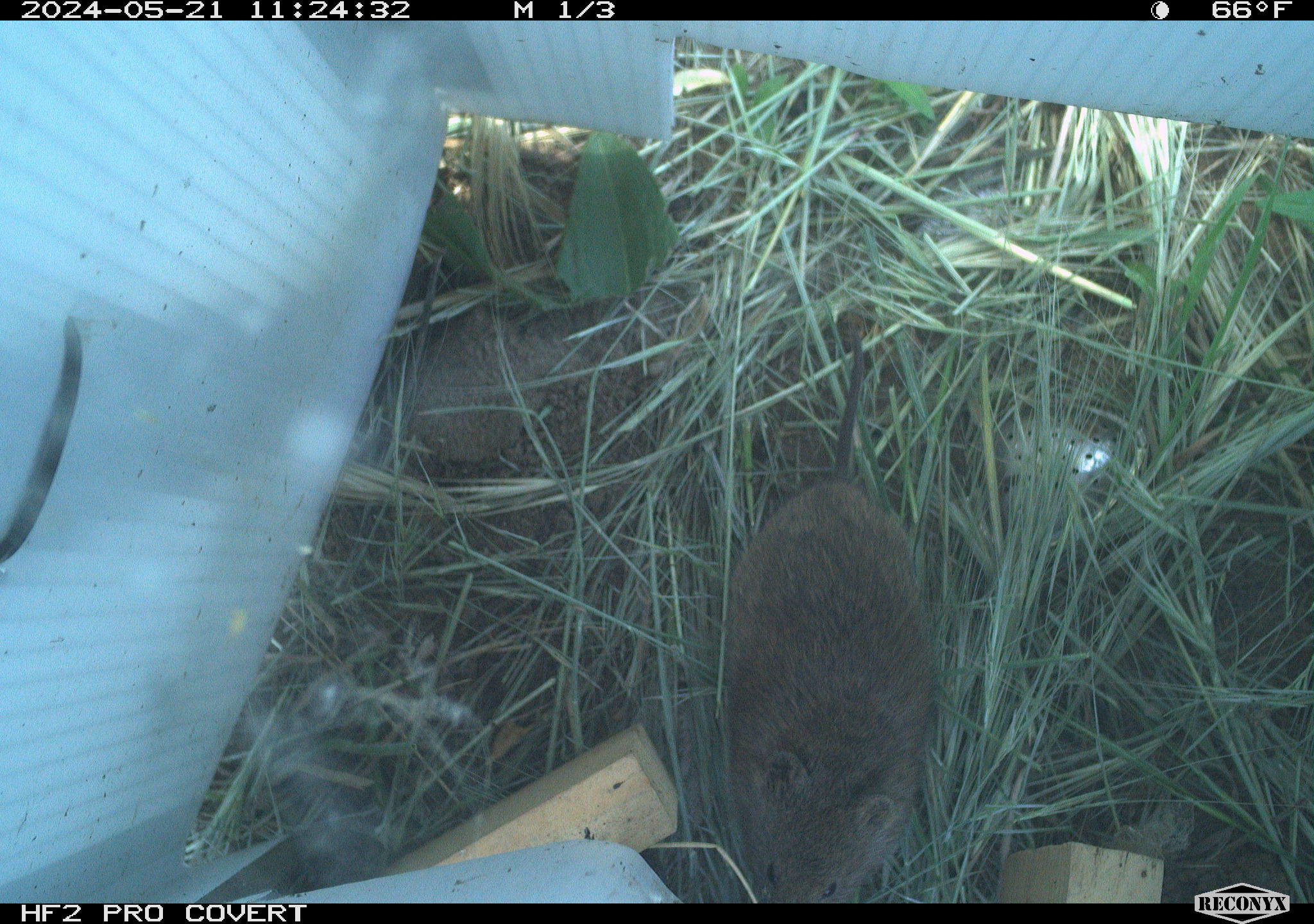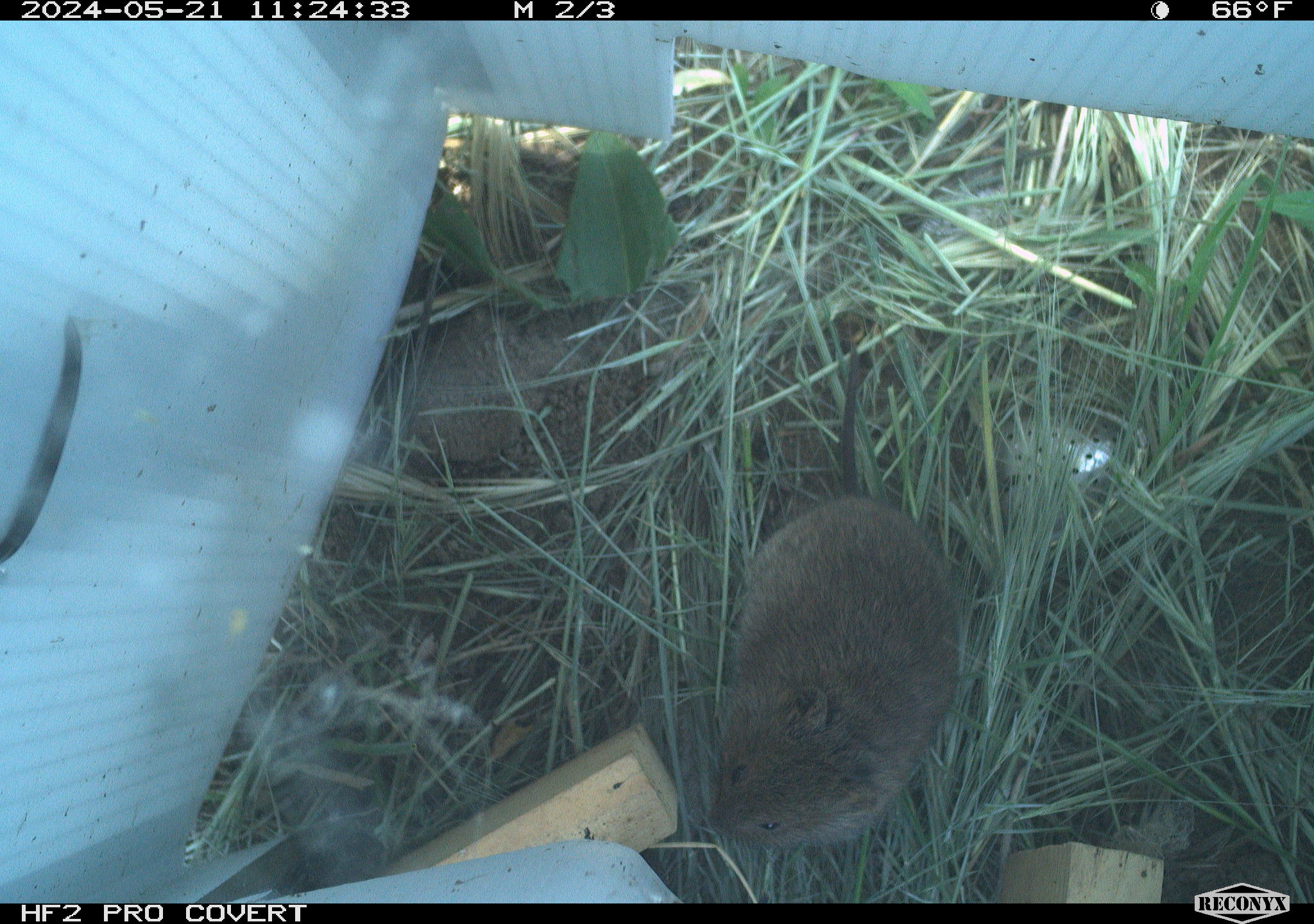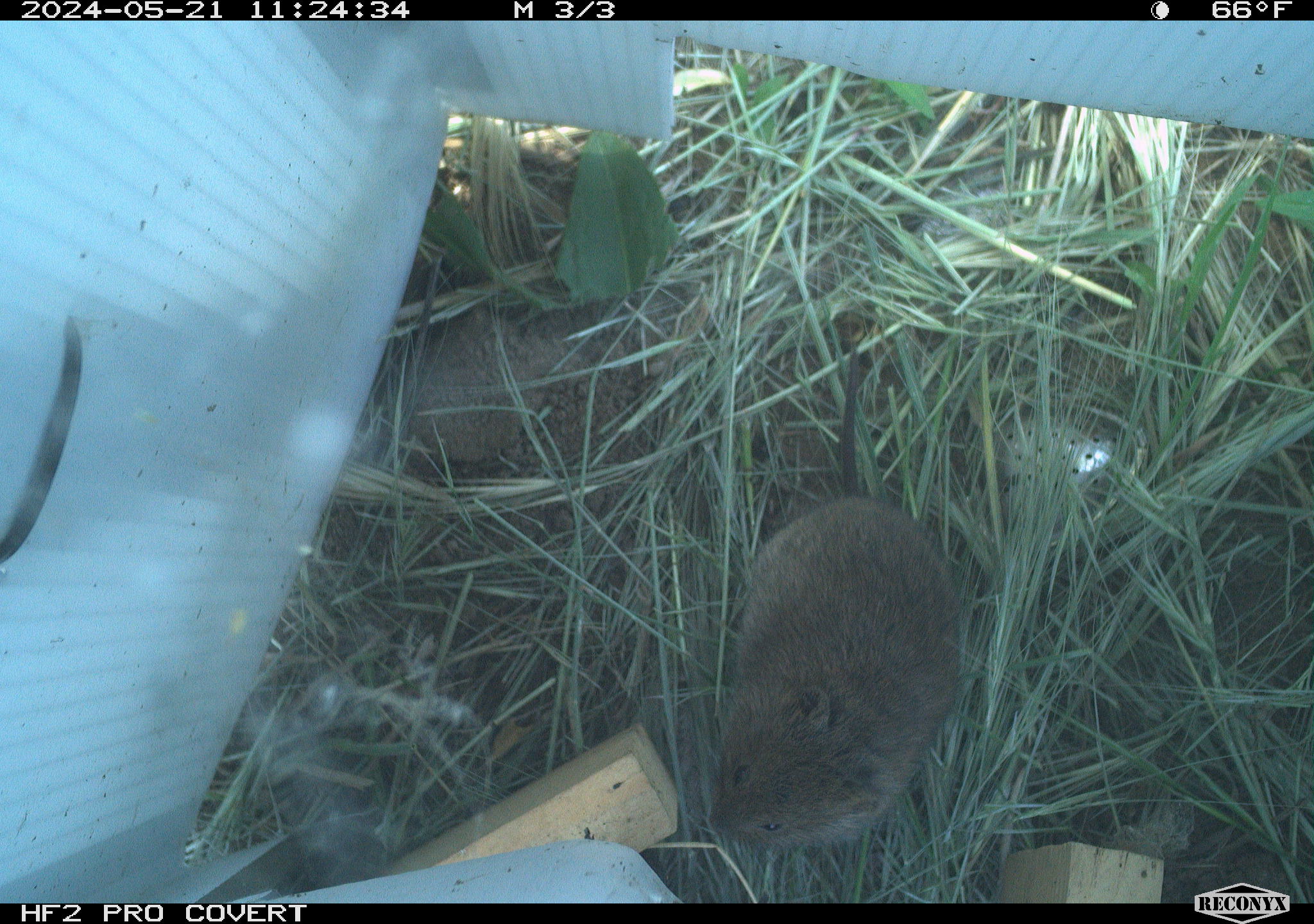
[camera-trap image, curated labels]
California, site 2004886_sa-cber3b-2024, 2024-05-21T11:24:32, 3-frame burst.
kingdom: Animalia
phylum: Chordata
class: Mammalia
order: Rodentia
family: Cricetidae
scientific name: Arvicolinae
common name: voles, lemmings, and muskrats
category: arvicolinae subfamily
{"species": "arvicolinae subfamily (voles, lemmings, and muskrats) (Arvicolinae)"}